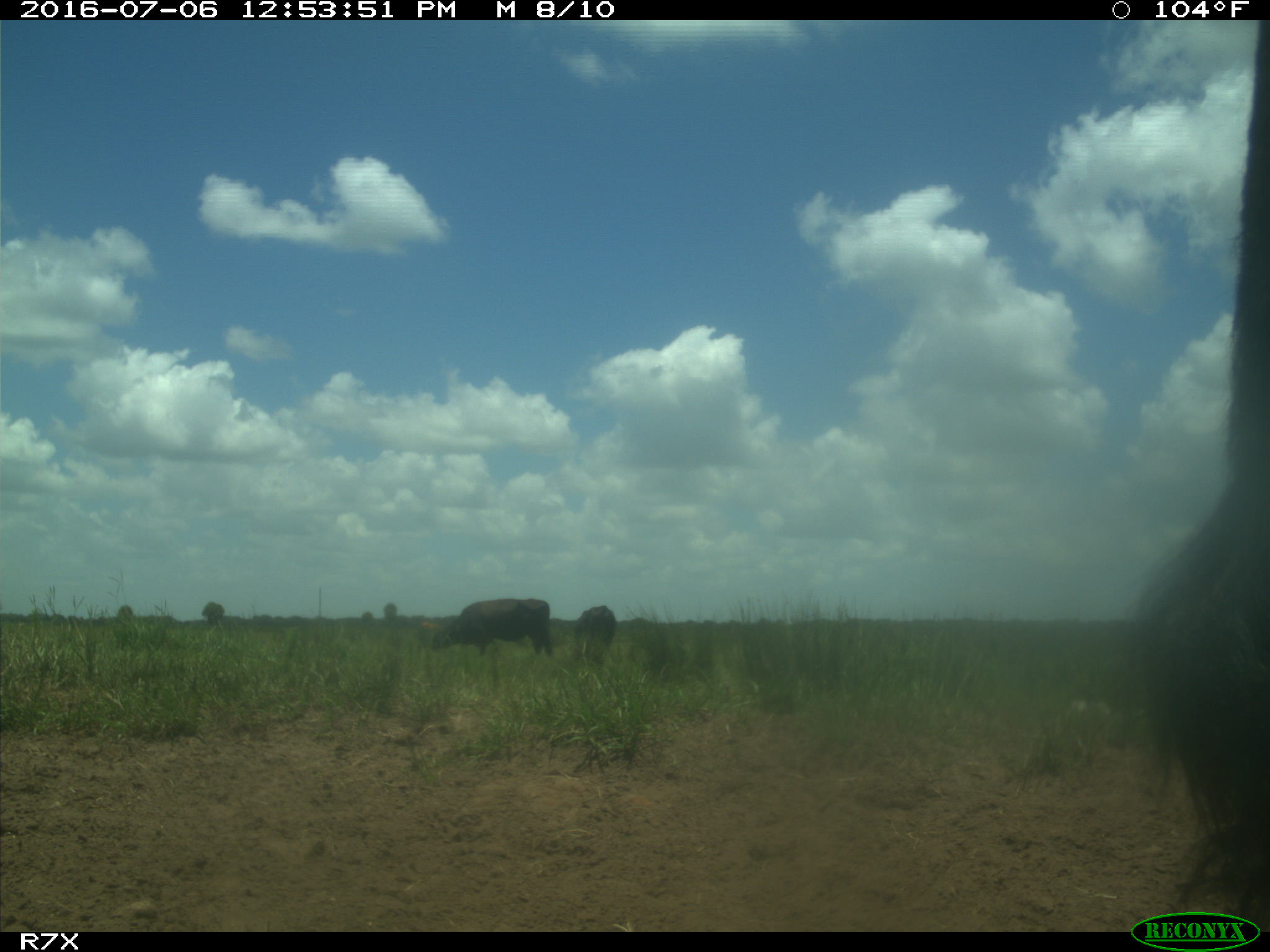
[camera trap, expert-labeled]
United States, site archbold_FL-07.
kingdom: Animalia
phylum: Chordata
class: Mammalia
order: Artiodactyla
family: Bovidae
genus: Bos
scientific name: Bos taurus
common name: domestic cow